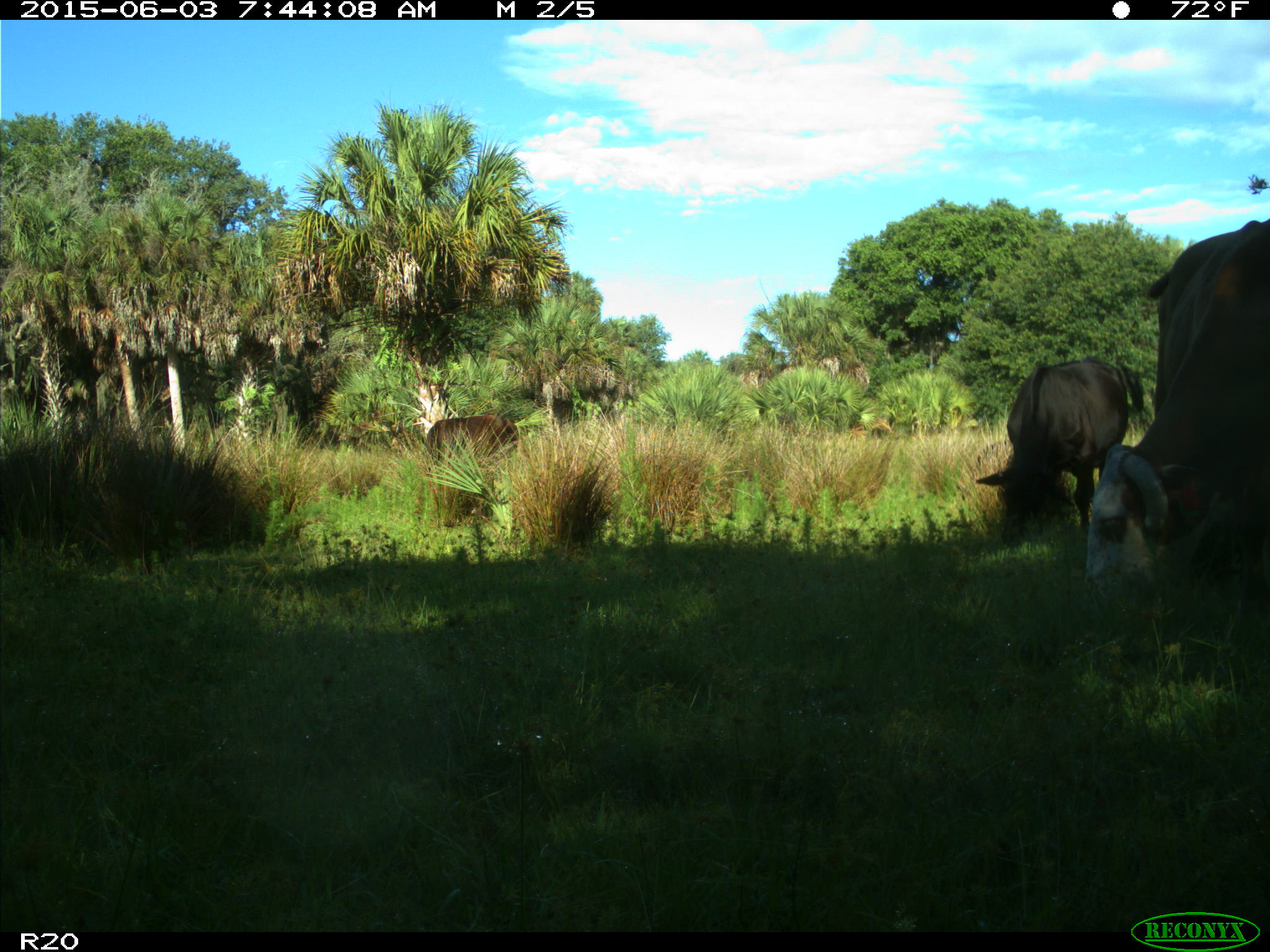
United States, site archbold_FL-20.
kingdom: Animalia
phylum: Chordata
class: Mammalia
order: Artiodactyla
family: Bovidae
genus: Bos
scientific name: Bos taurus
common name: domestic cow